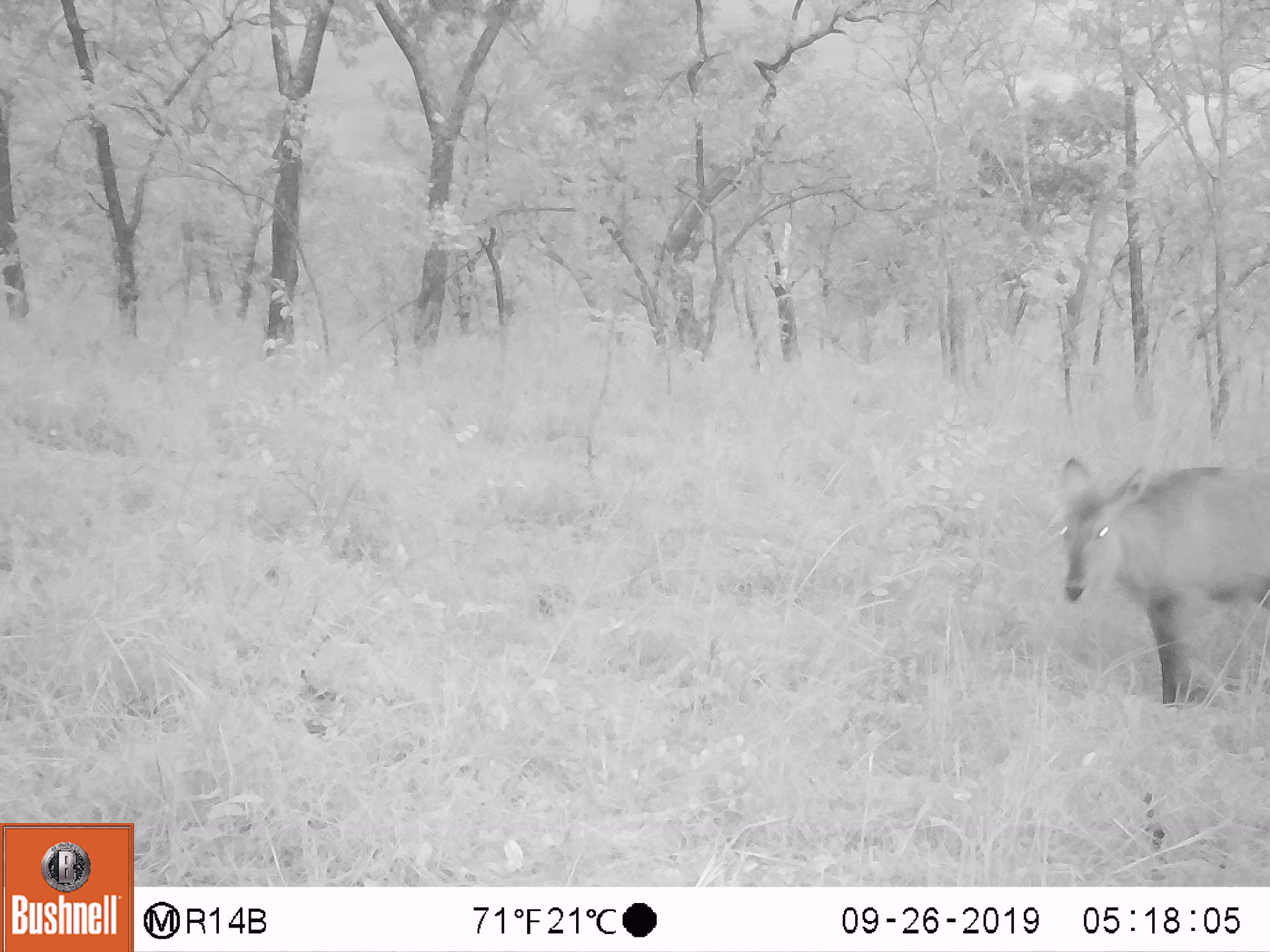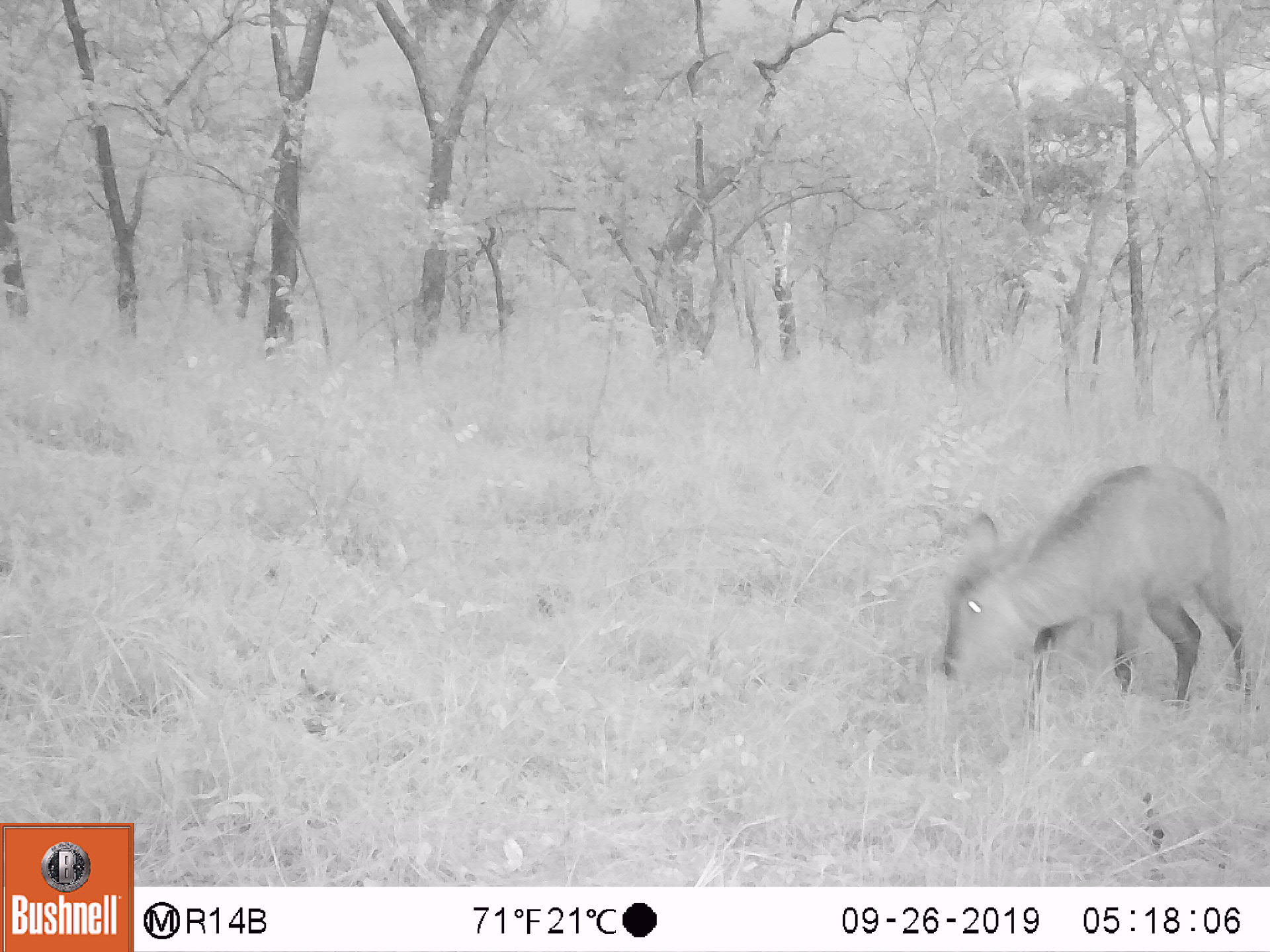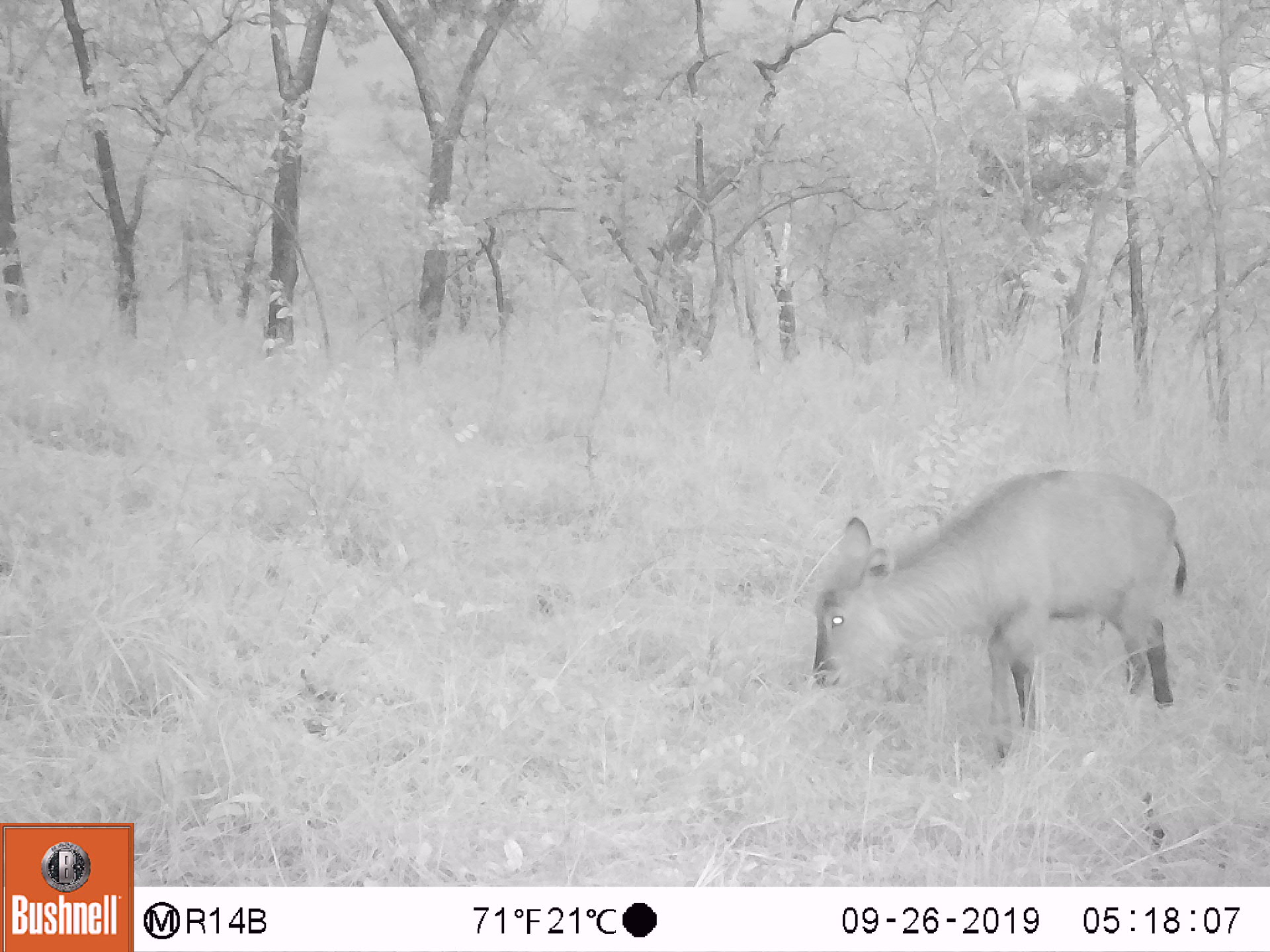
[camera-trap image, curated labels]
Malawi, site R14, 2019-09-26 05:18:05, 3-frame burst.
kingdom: Animalia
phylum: Chordata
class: Mammalia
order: Artiodactyla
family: Bovidae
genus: Kobus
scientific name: Kobus ellipsiprymnus ellipsiprymnus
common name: common waterbuck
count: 1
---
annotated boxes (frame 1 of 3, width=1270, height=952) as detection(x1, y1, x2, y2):
common waterbuck: detection(1040, 433, 1270, 714)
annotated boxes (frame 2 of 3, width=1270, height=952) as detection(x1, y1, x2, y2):
common waterbuck: detection(929, 452, 1255, 701)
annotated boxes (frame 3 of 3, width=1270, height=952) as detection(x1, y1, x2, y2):
common waterbuck: detection(806, 462, 1194, 778)